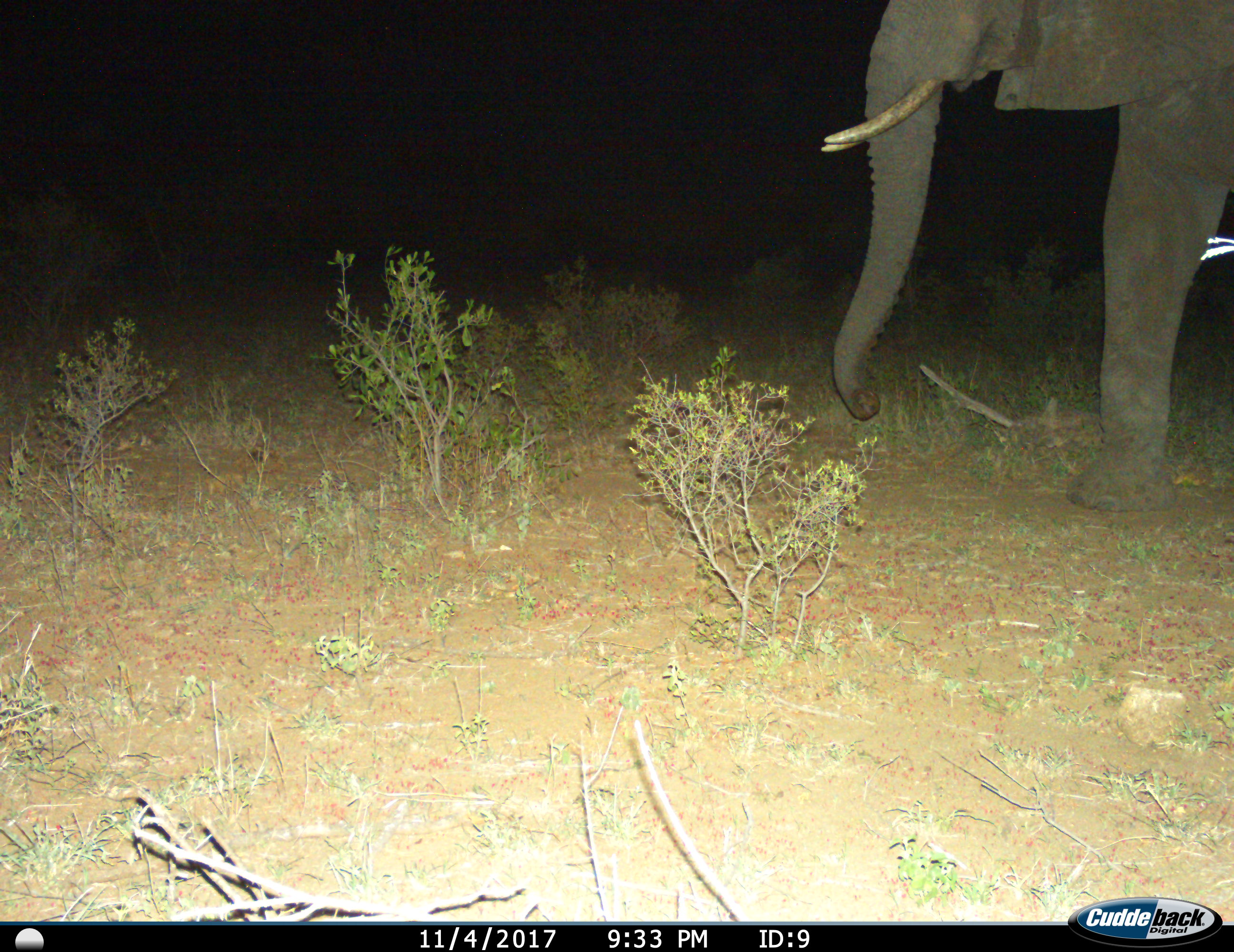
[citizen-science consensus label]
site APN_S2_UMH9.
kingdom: Animalia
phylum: Chordata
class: Mammalia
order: Proboscidea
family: Elephantidae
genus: Loxodonta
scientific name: Loxodonta africana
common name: african bush elephant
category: elephant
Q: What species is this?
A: Elephant (african bush elephant) (Loxodonta africana).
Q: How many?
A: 1.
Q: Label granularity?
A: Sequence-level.